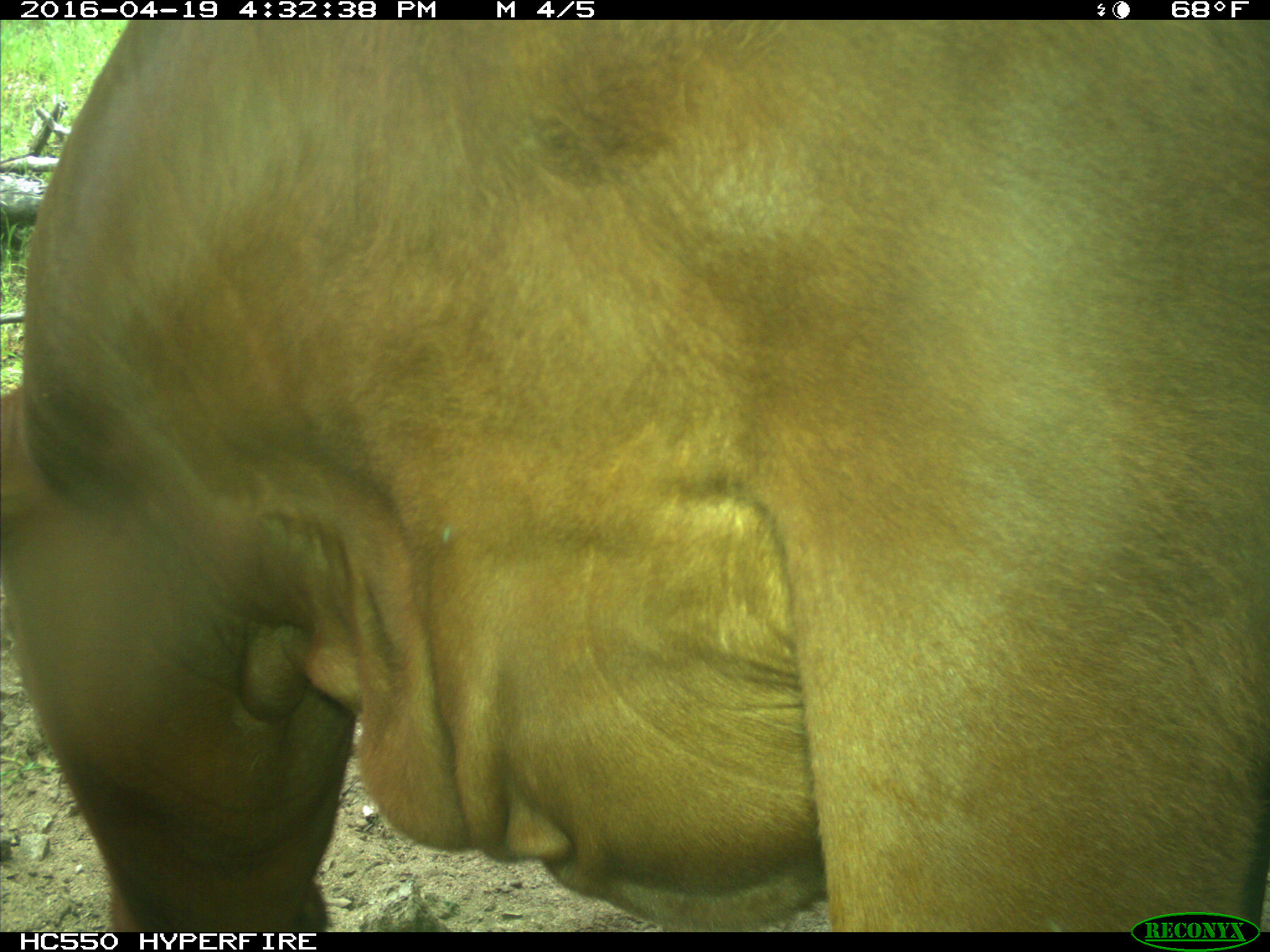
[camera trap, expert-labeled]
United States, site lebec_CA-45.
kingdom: Animalia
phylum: Chordata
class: Mammalia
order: Artiodactyla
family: Bovidae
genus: Bos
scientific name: Bos taurus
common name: domestic cow